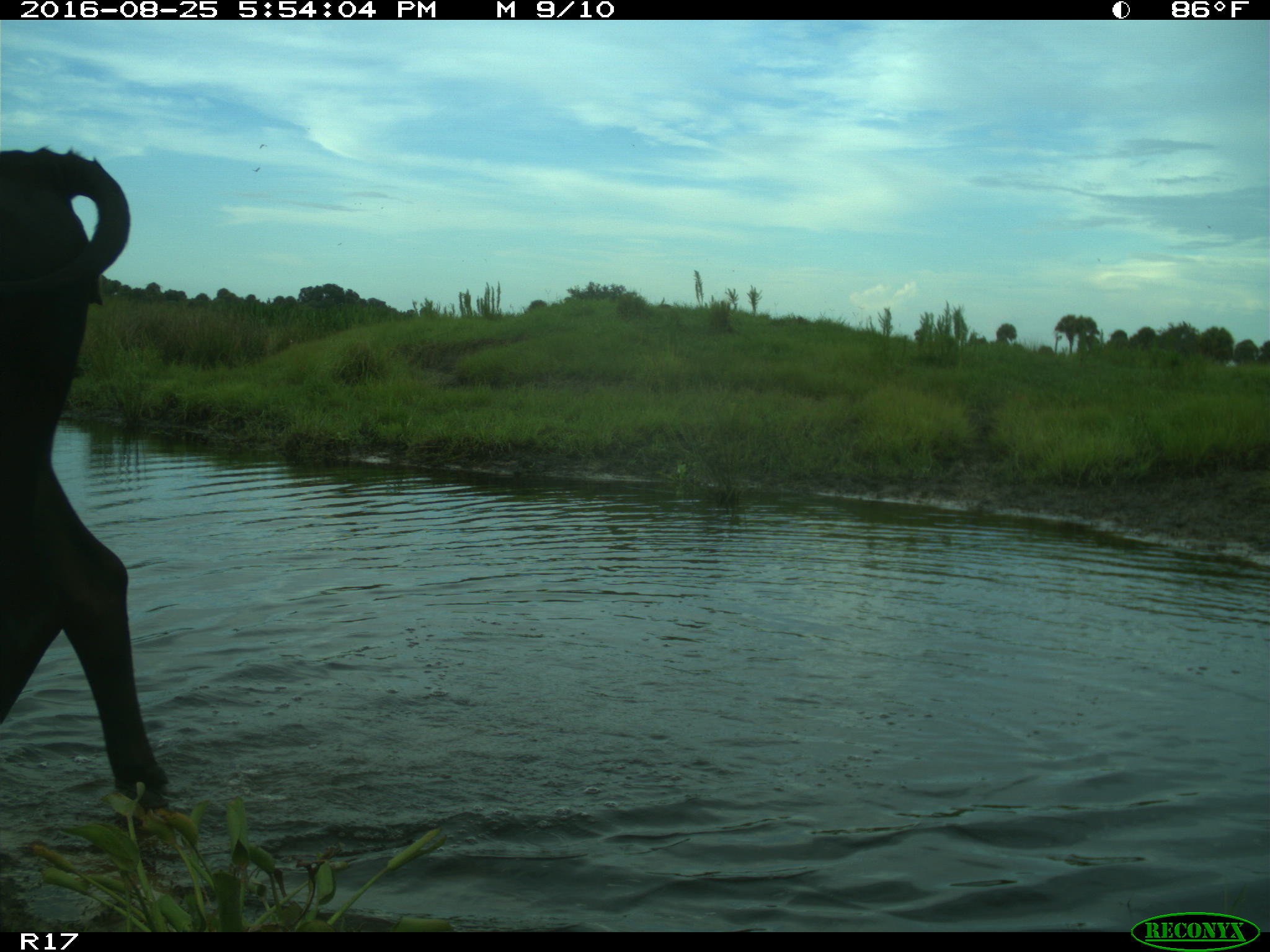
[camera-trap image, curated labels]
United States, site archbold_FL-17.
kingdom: Animalia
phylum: Chordata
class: Mammalia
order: Artiodactyla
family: Bovidae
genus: Bos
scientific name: Bos taurus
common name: domestic cow